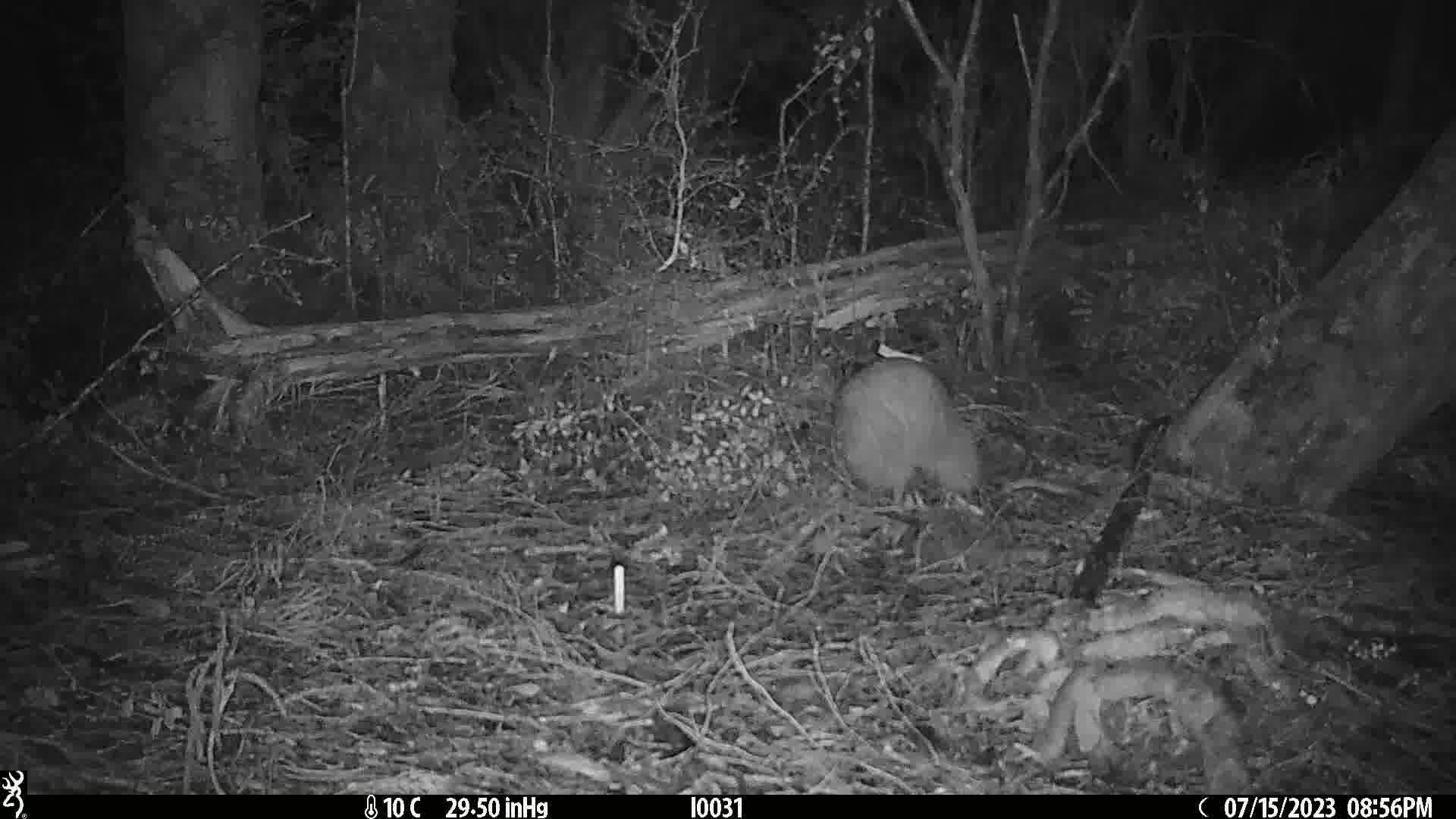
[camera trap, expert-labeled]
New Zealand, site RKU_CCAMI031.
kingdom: Animalia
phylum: Chordata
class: Aves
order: Apterygiformes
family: Apterygidae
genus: Apteryx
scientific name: Apteryx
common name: kiwi